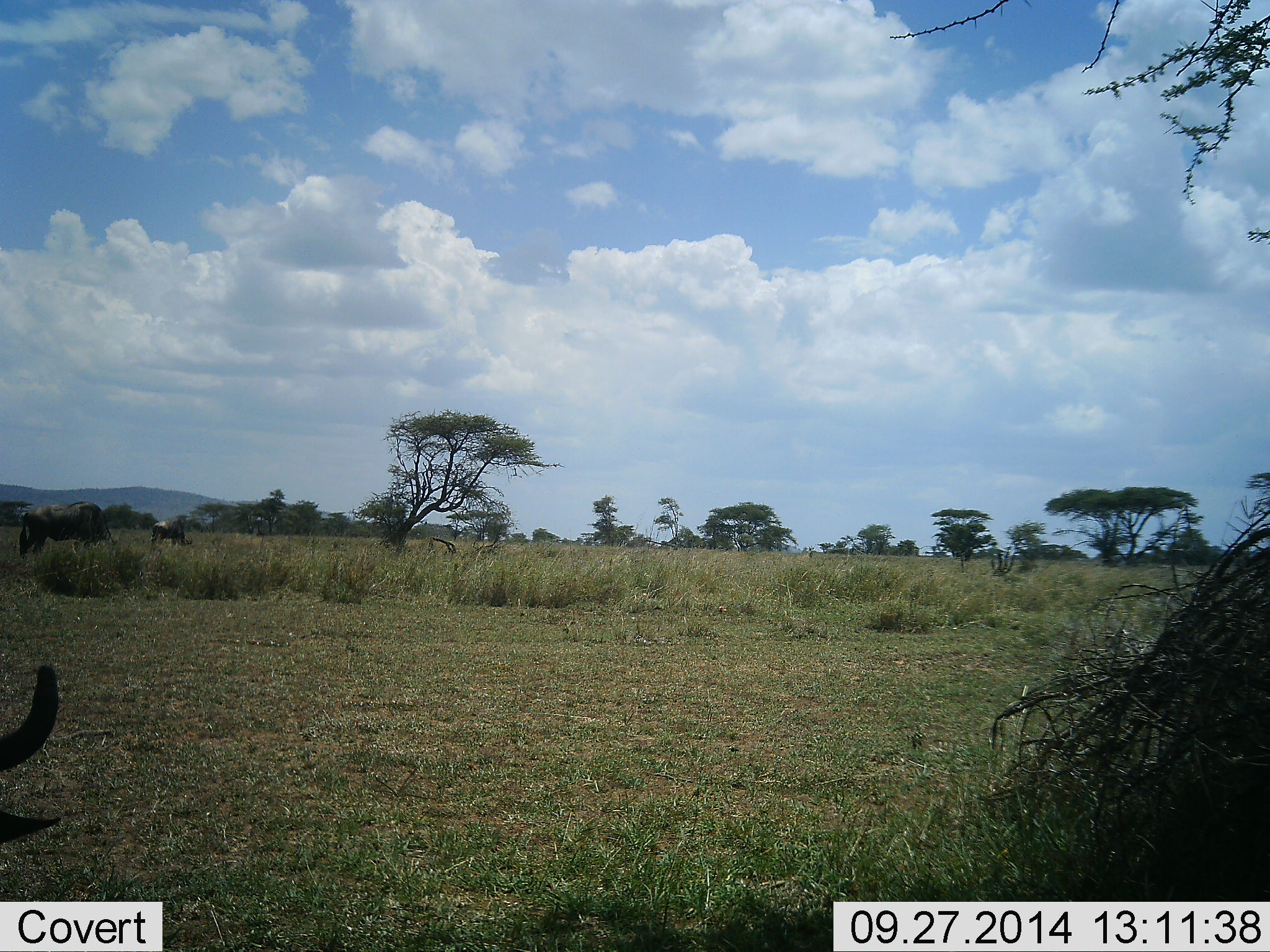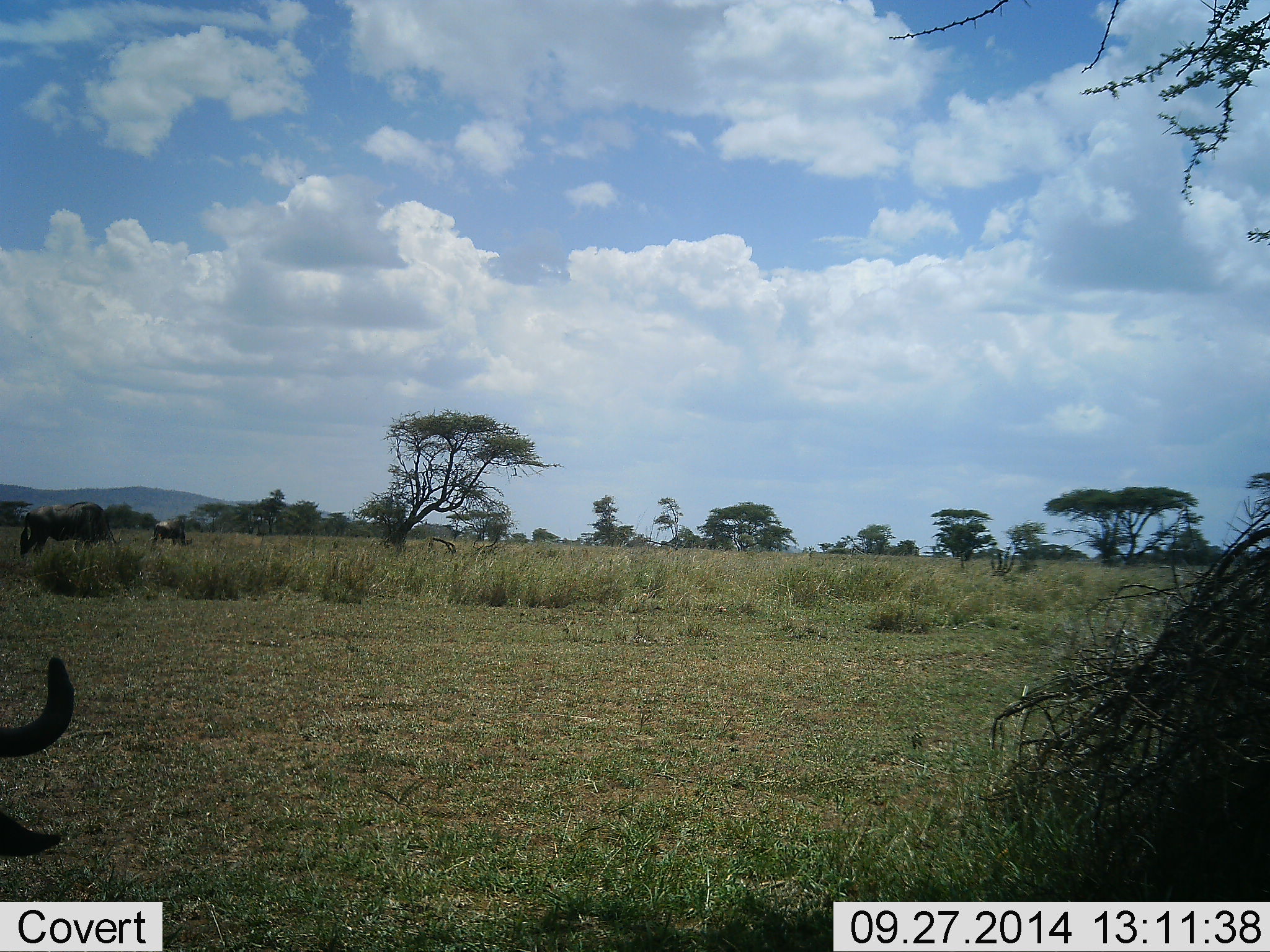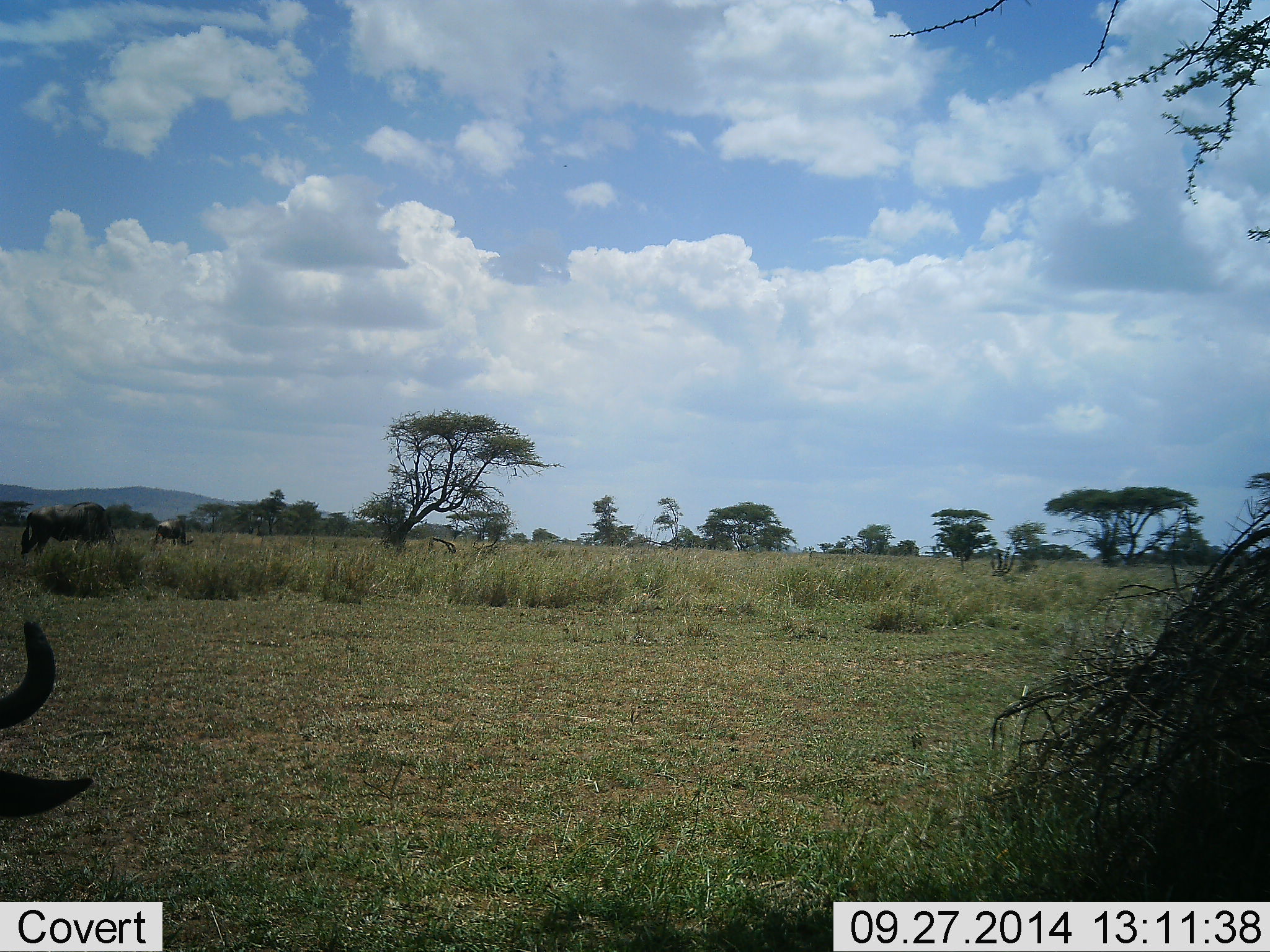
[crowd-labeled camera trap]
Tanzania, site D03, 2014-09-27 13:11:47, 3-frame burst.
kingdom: Animalia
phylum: Chordata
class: Mammalia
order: Artiodactyla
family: Bovidae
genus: Connochaetes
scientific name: Connochaetes taurinus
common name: blue wildebeest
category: wildebeest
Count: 3.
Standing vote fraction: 30%.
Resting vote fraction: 20%.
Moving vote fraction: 0%.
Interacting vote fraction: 0%.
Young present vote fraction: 0%.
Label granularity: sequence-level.